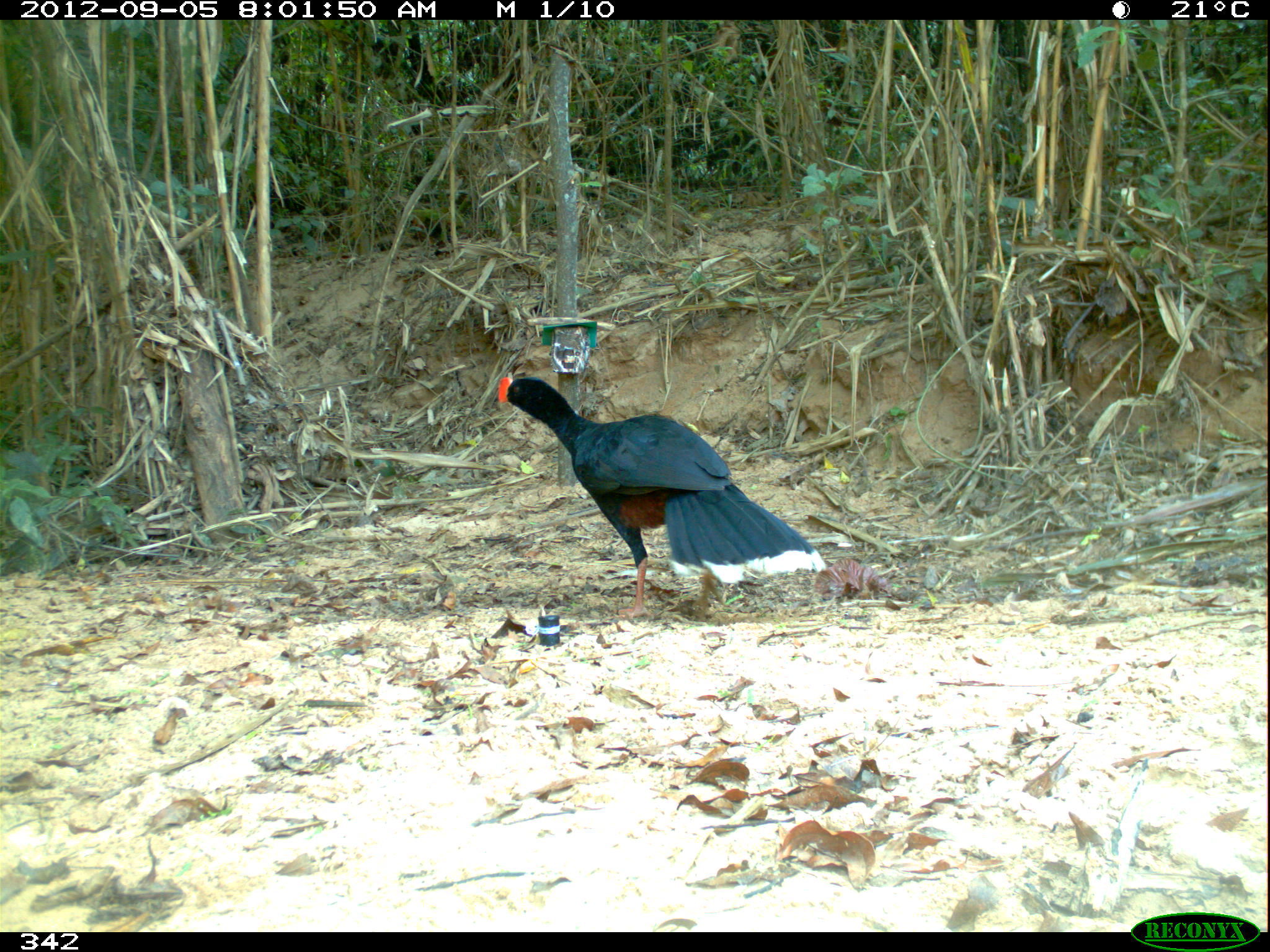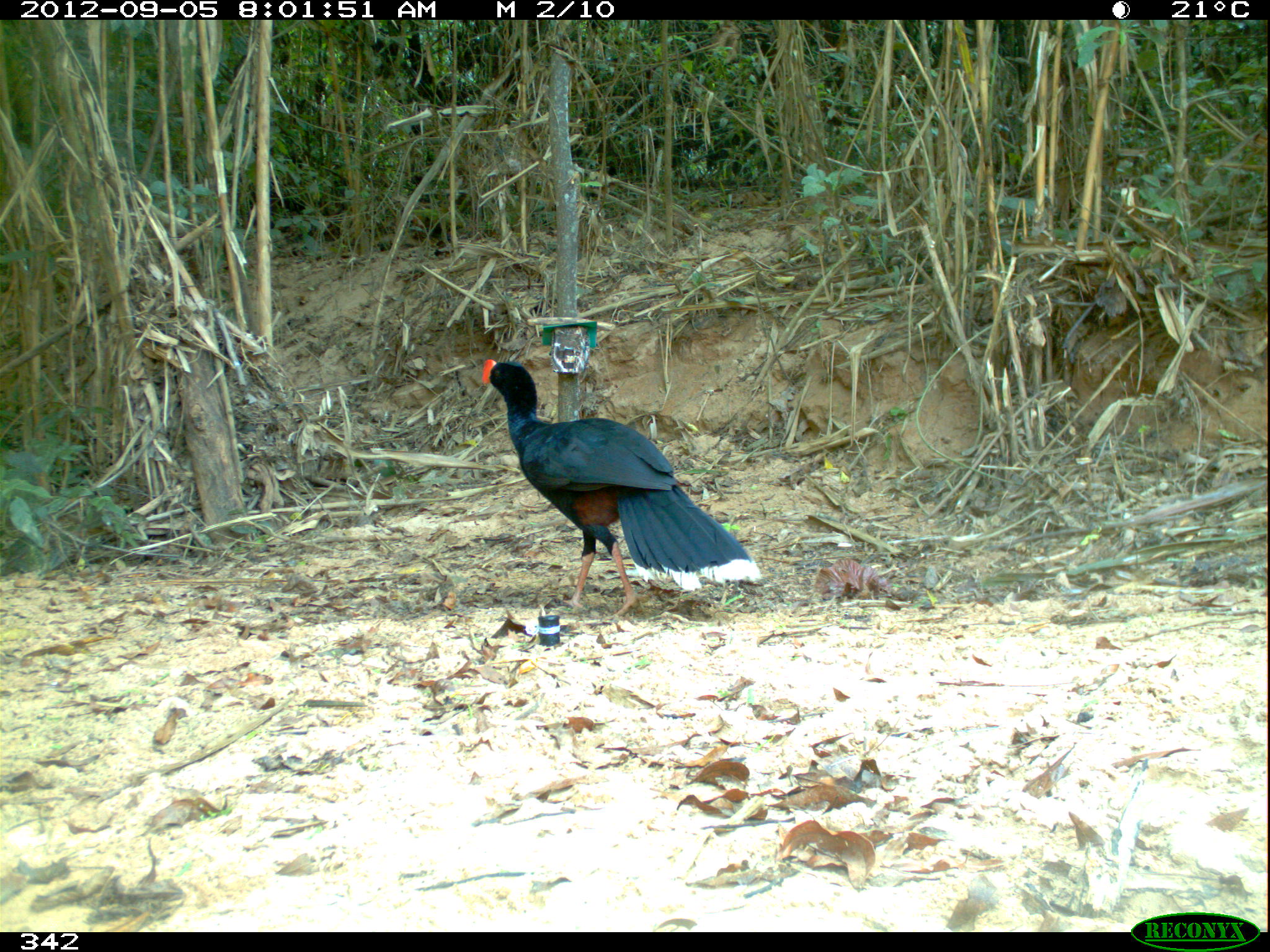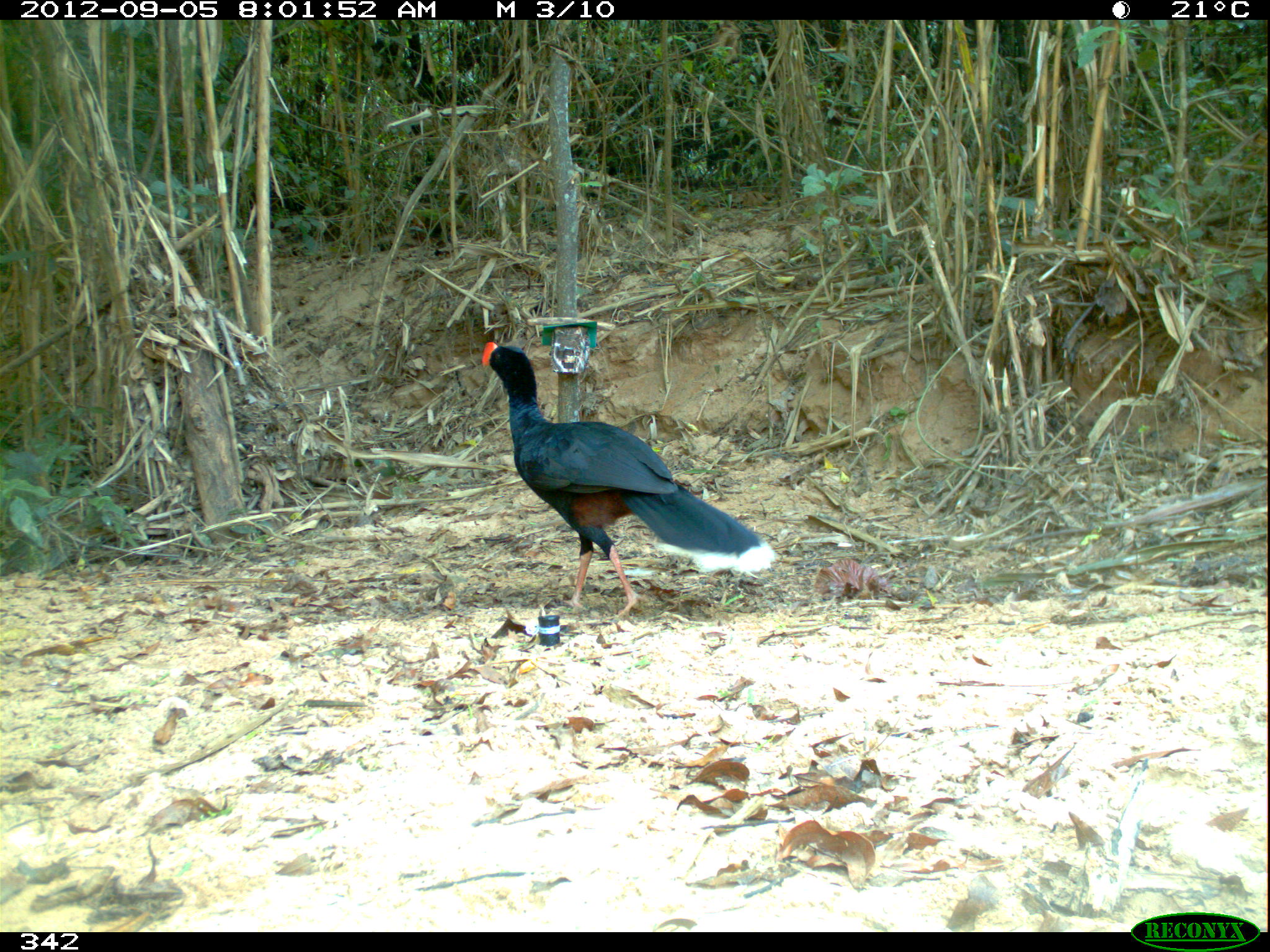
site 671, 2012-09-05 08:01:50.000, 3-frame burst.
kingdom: Animalia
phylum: Chordata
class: Aves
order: Galliformes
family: Cracidae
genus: Mitu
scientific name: Mitu tuberosum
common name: razor-billed curassow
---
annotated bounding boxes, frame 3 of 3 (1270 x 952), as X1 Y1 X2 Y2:
mitu tuberosum: 481 341 781 617